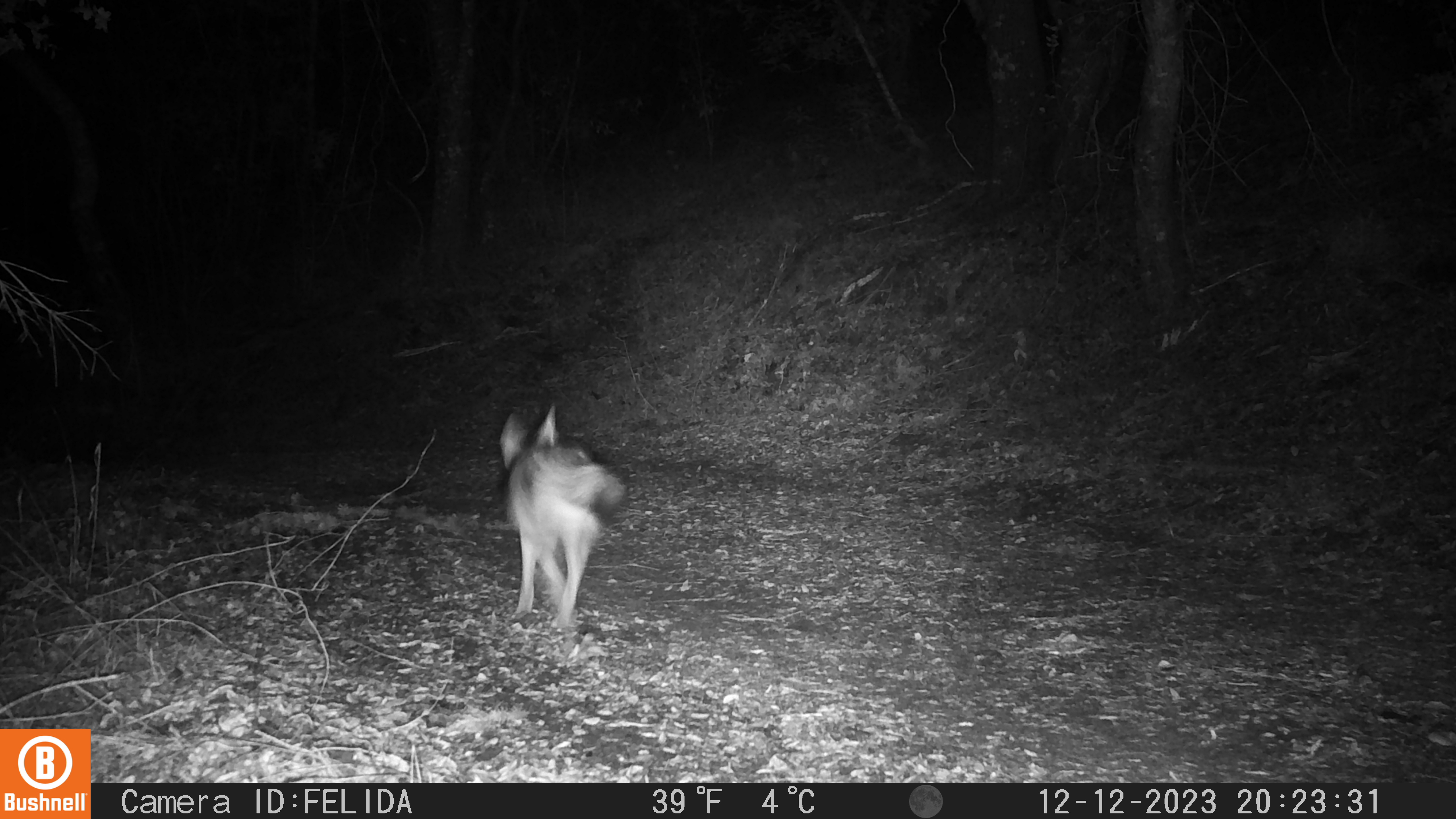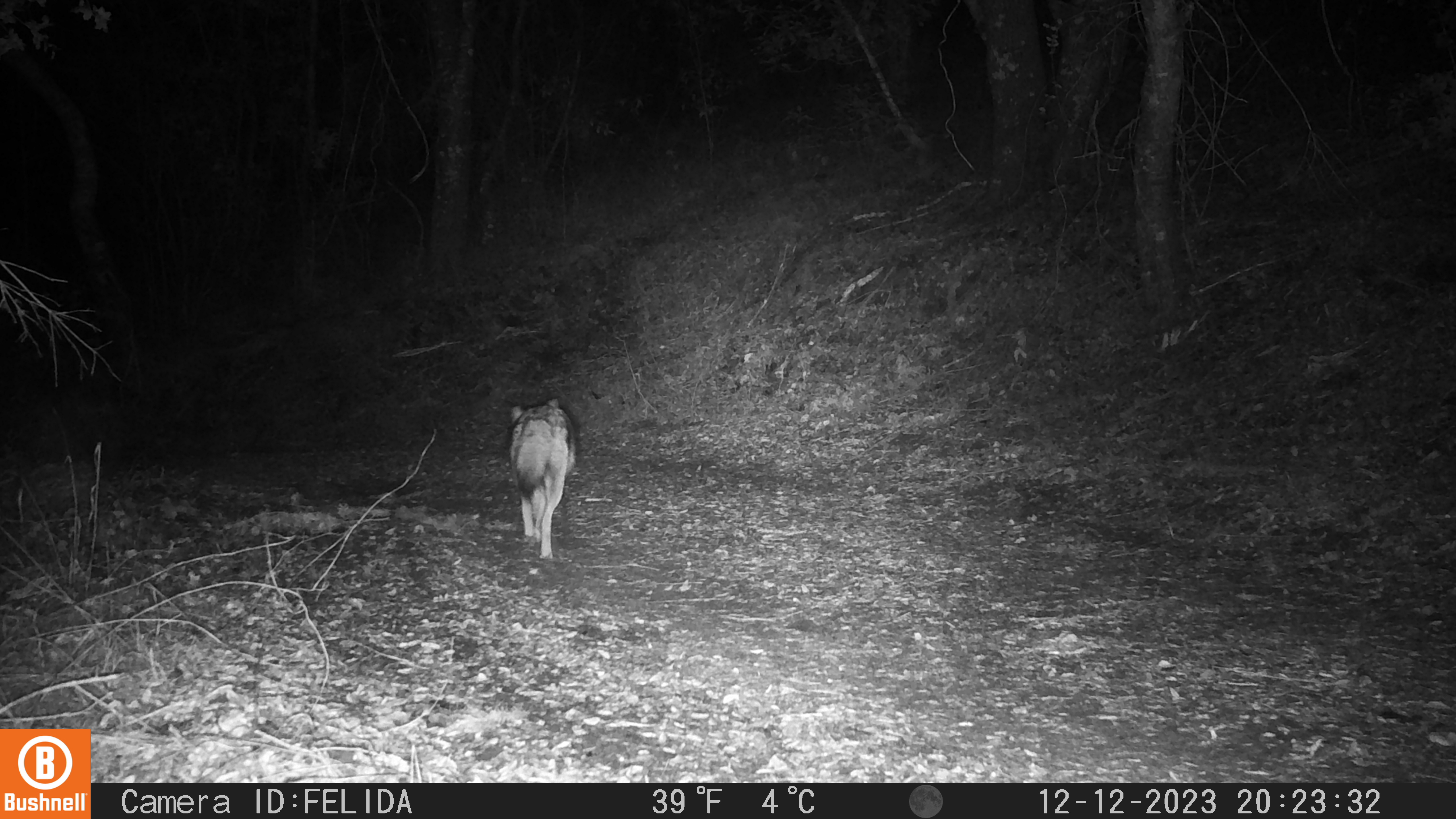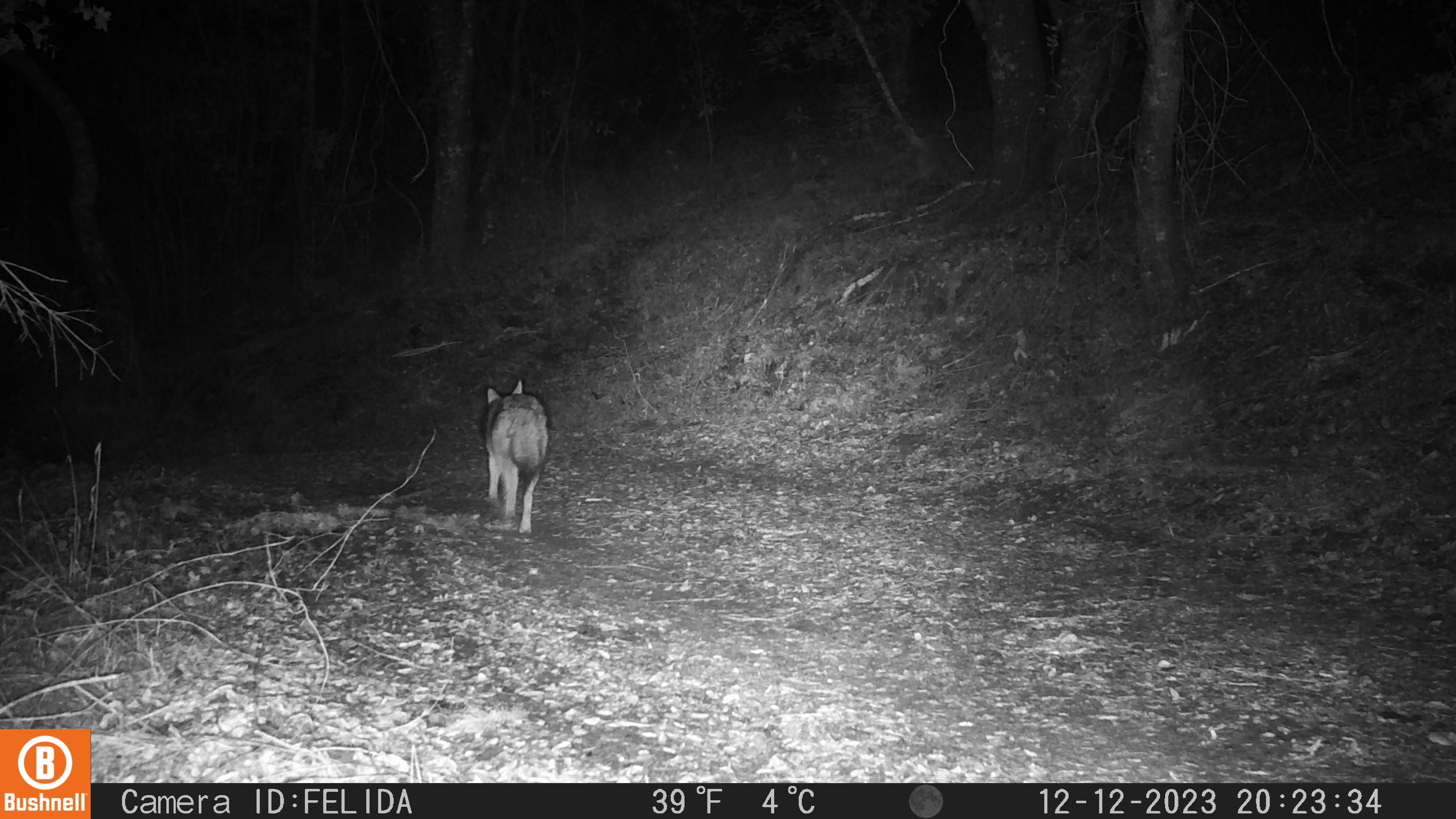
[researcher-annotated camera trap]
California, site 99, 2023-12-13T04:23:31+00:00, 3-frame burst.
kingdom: Animalia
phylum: Chordata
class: Mammalia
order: Carnivora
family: Canidae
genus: Canis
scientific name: Canis latrans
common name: coyote